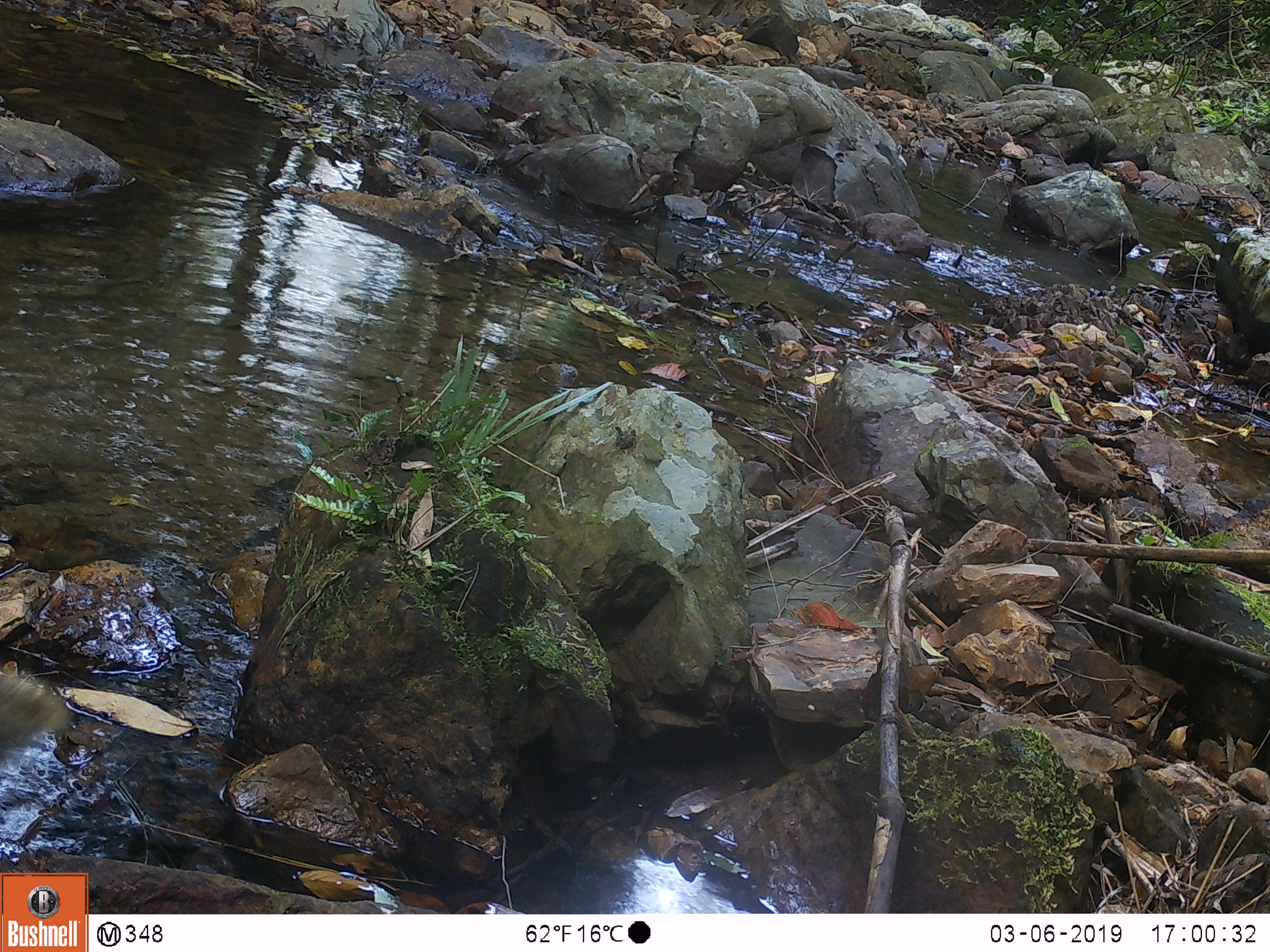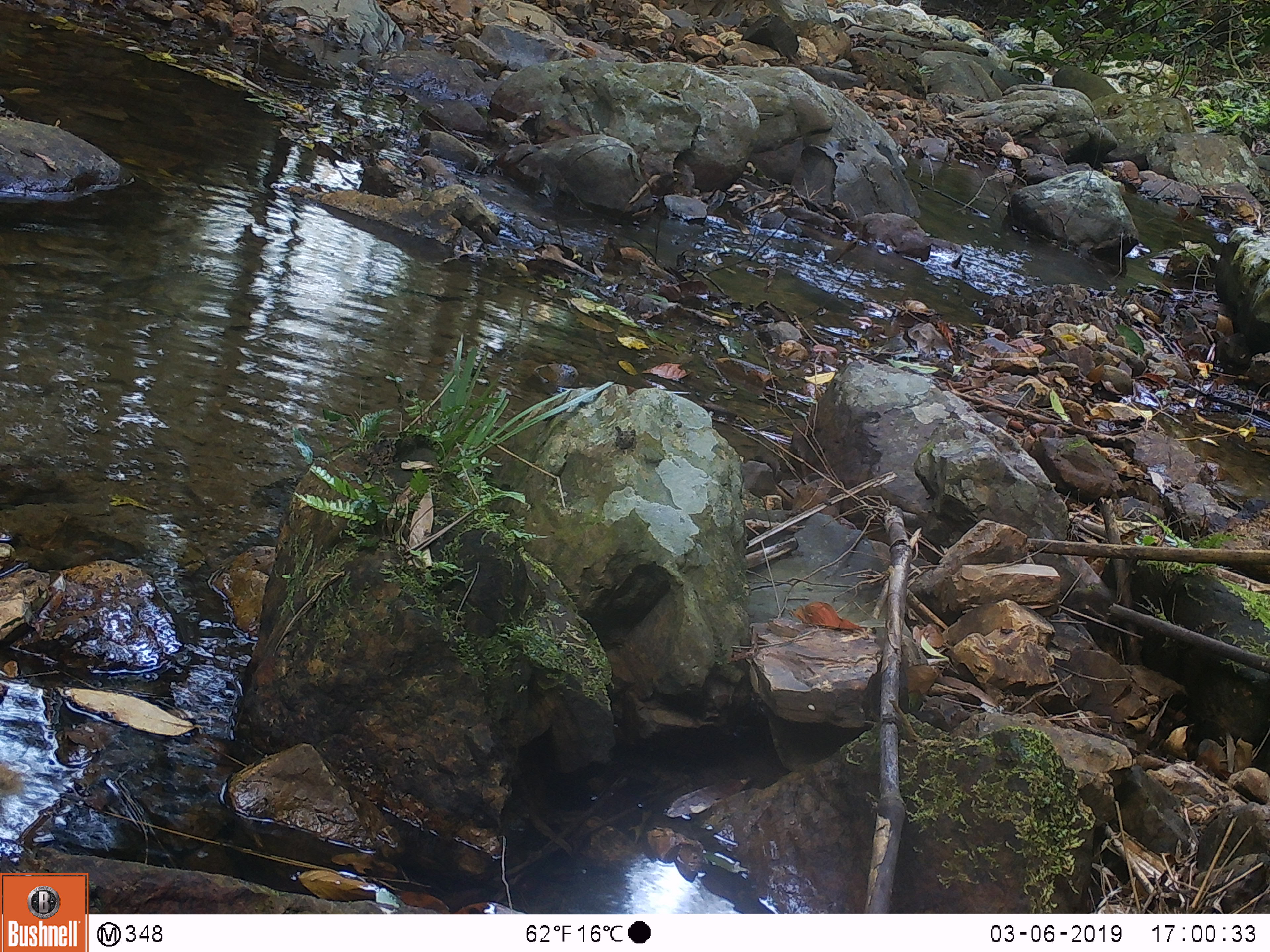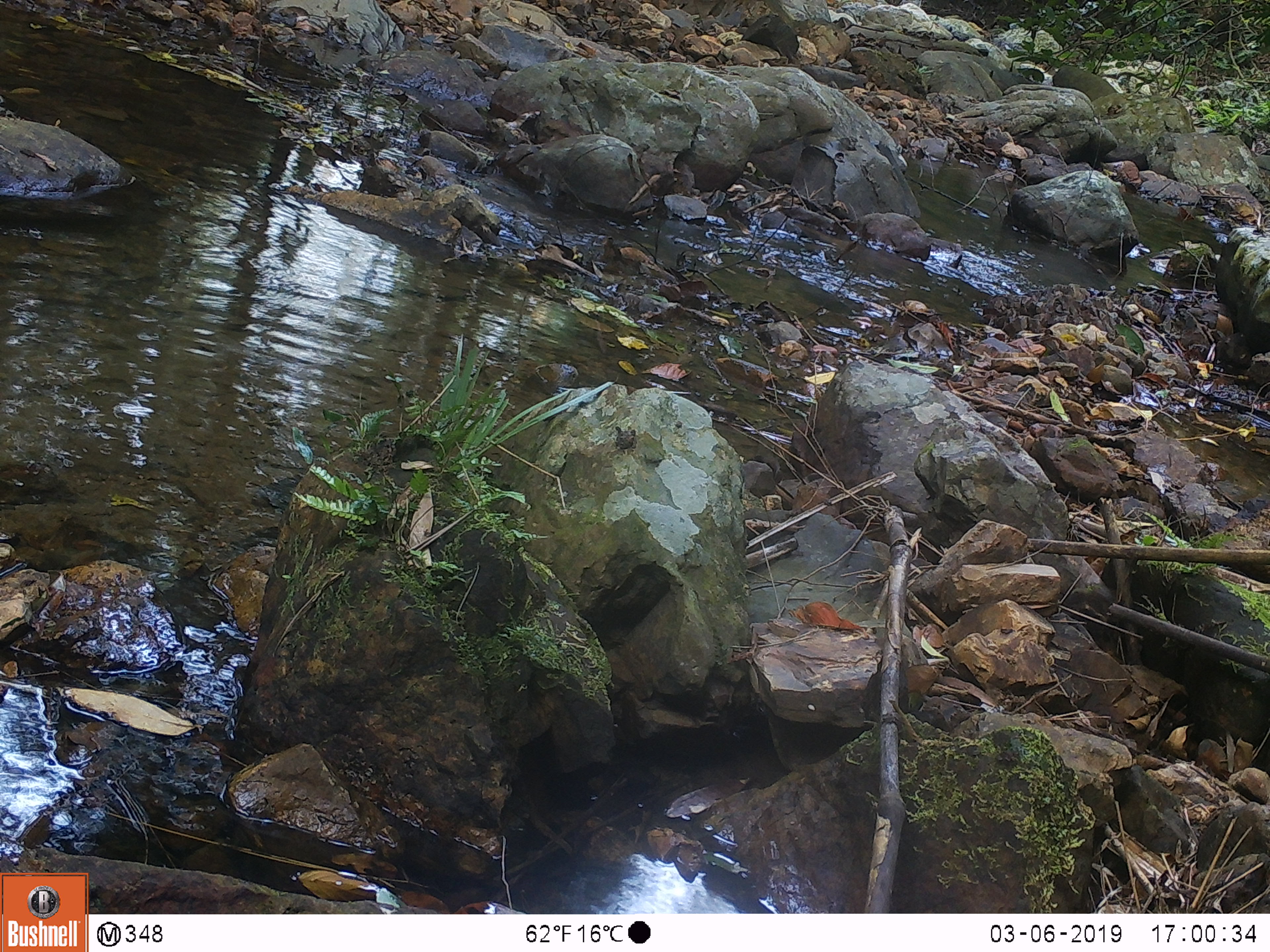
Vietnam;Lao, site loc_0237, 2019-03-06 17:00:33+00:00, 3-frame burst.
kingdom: Animalia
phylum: Chordata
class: Mammalia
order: Carnivora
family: Herpestidae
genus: Urva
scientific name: Urva urva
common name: crab-eating mongoose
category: crab eating mongoose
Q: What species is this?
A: Crab eating mongoose (crab-eating mongoose) (Urva urva).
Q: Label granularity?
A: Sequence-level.